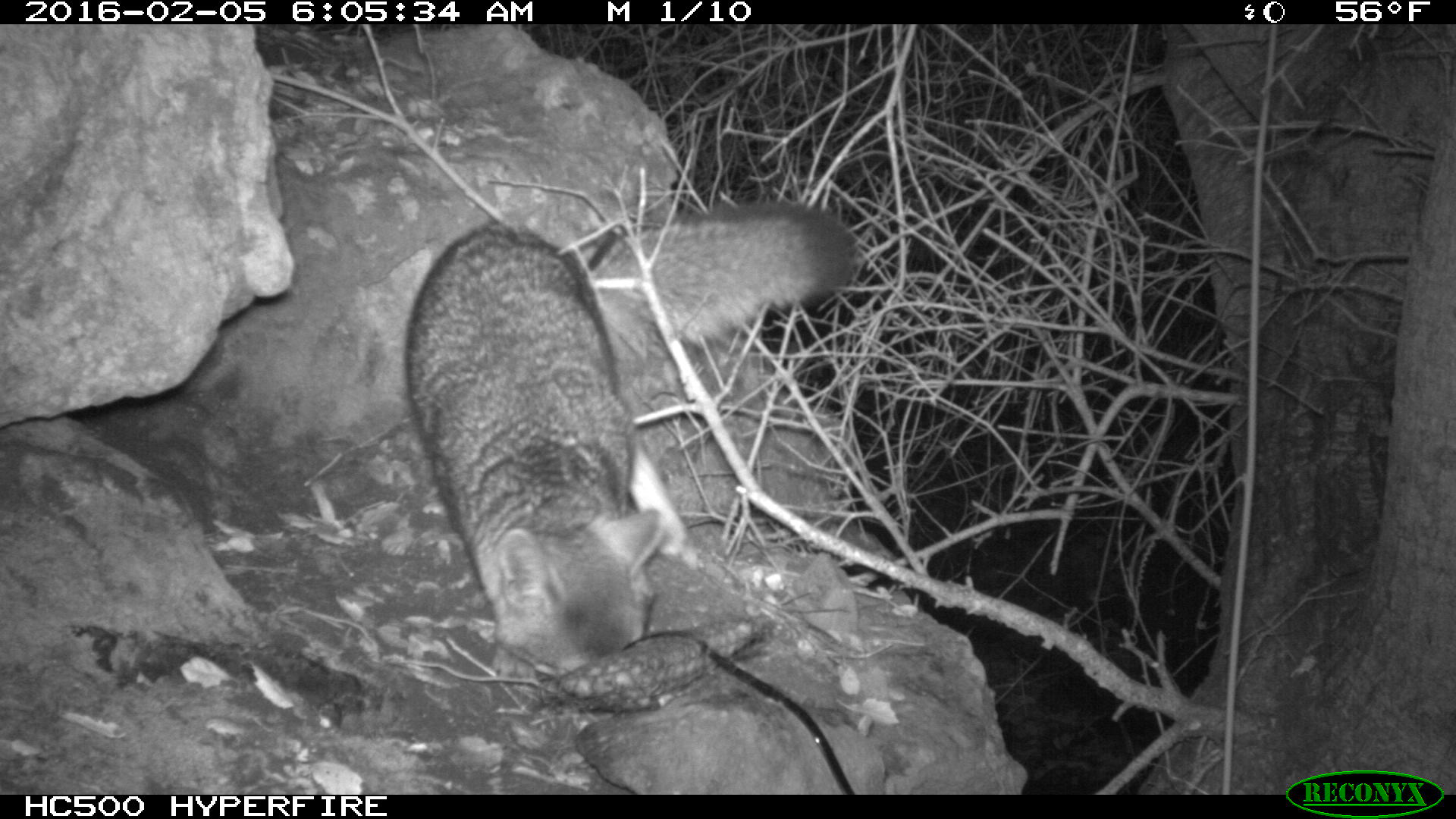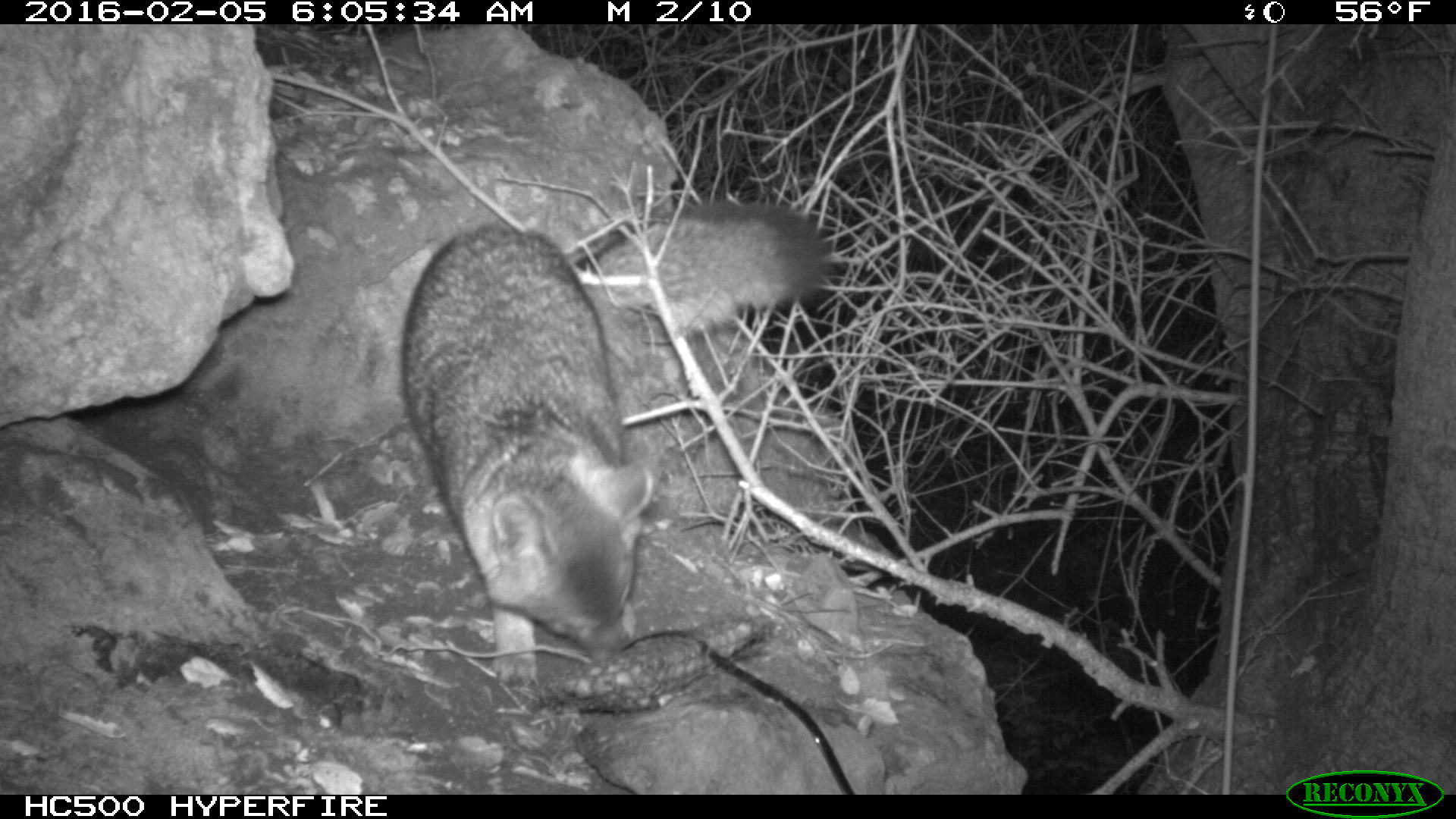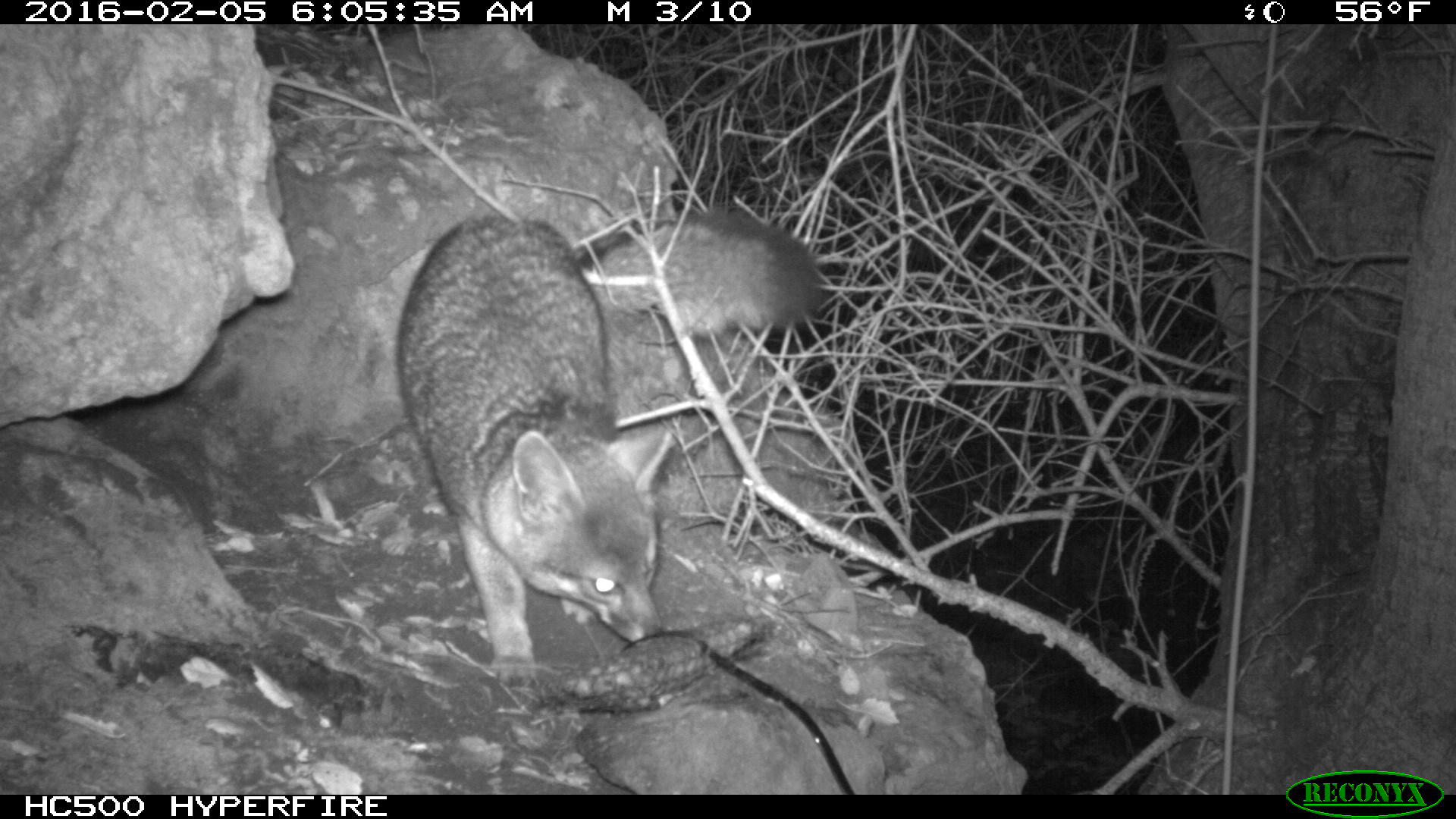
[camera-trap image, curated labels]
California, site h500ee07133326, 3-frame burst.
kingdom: Animalia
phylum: Chordata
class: Mammalia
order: Carnivora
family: Canidae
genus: Urocyon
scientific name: Urocyon littoralis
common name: island fox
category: fox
Fox (island fox) (Urocyon littoralis).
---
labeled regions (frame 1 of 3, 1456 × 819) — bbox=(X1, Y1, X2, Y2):
fox: bbox=(400, 199, 855, 673)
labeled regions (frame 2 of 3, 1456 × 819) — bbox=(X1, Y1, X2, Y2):
fox: bbox=(400, 200, 822, 681)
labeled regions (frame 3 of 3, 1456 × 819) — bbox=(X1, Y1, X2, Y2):
fox: bbox=(396, 211, 818, 682)